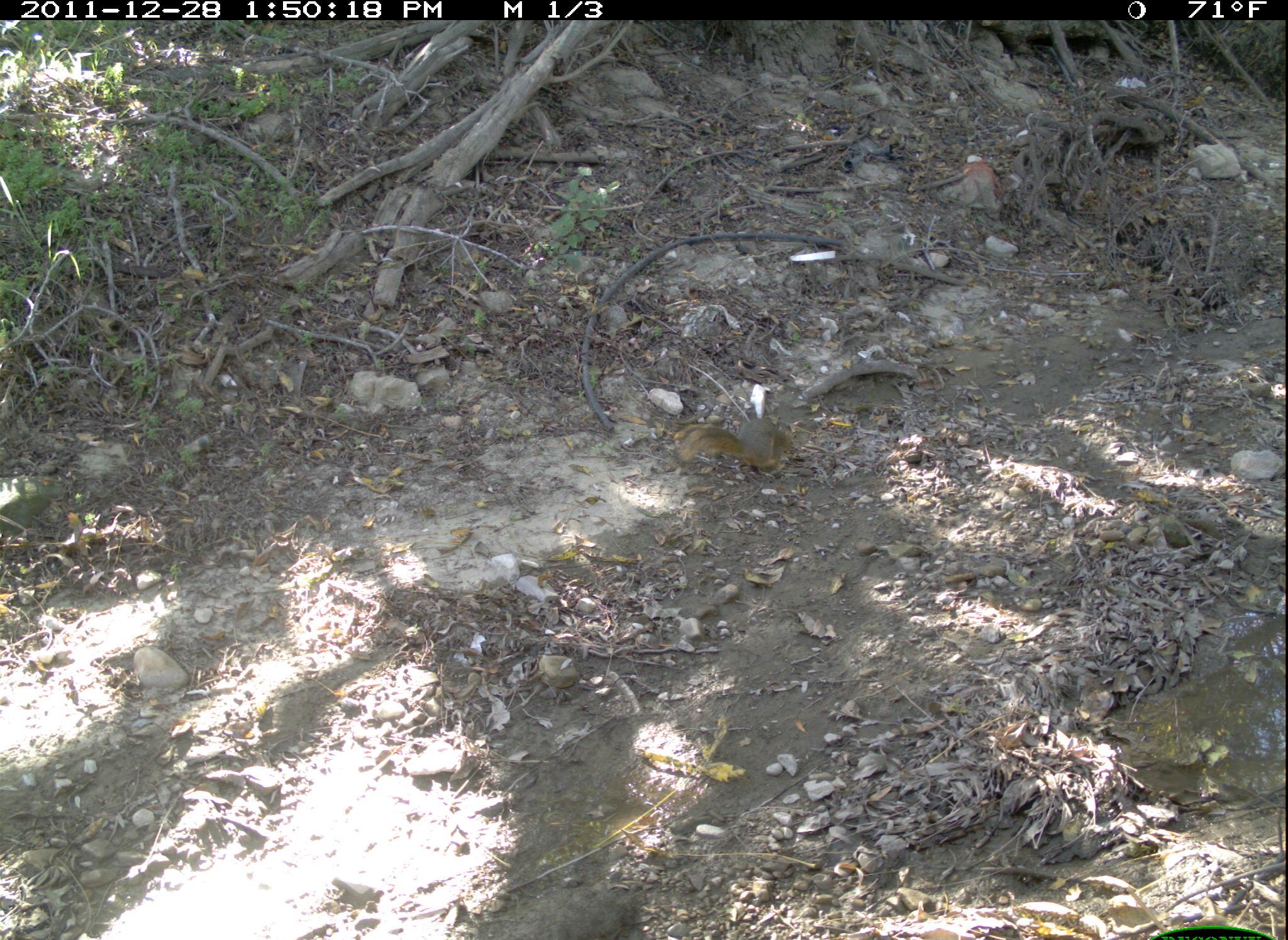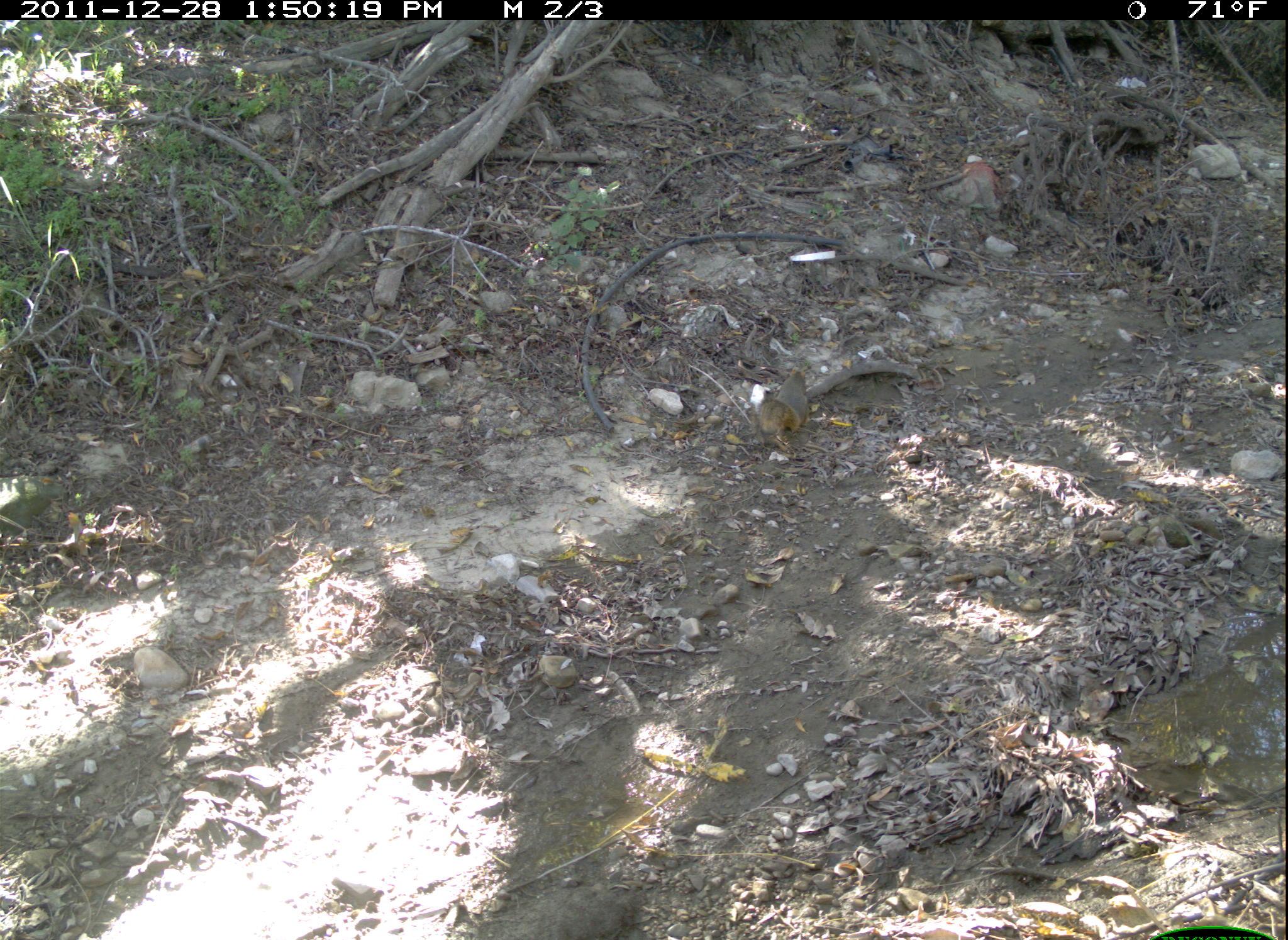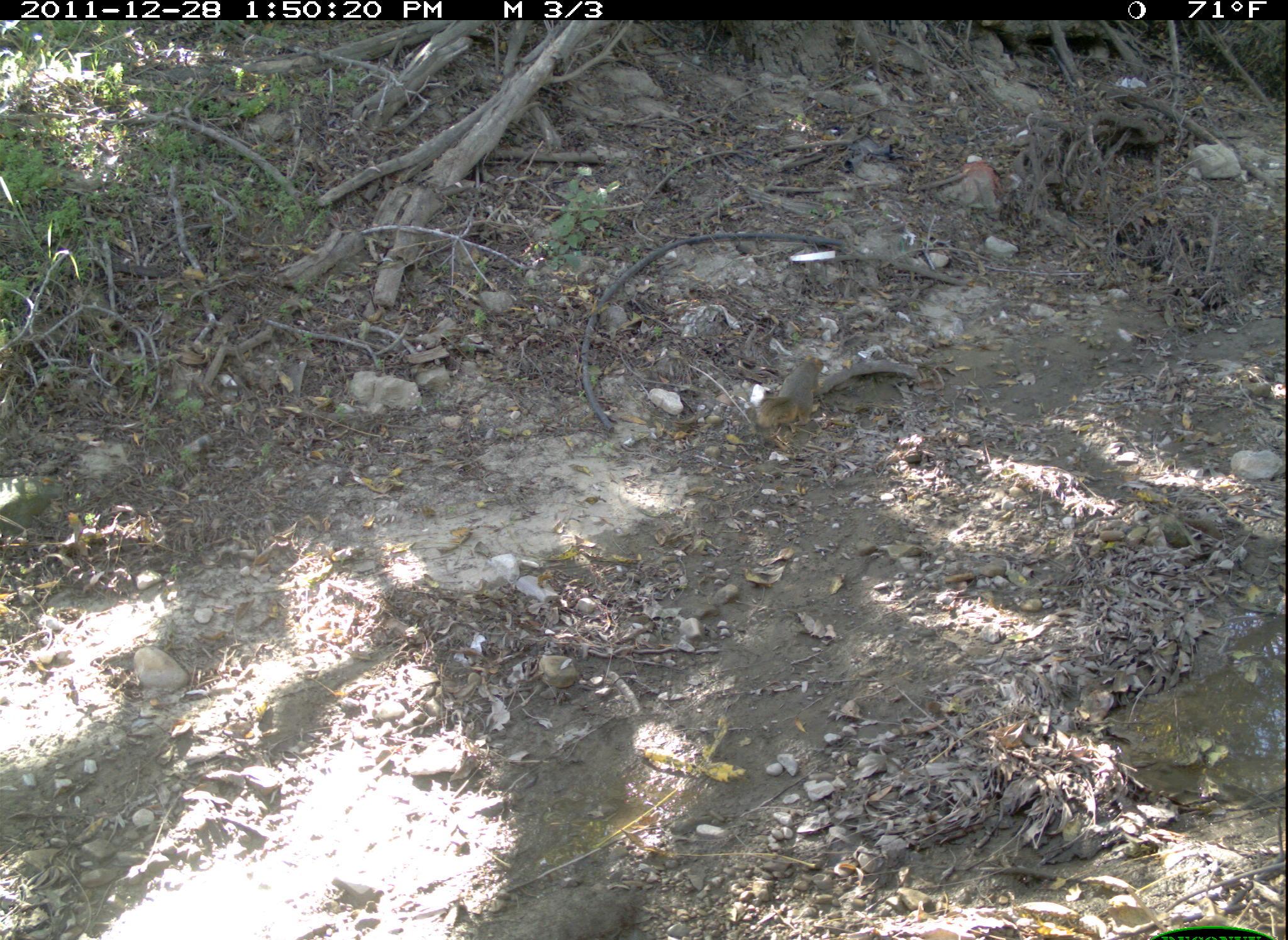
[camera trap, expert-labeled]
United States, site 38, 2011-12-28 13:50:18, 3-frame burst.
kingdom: Animalia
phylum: Chordata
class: Mammalia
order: Rodentia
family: Sciuridae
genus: Sciurus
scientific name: Sciurus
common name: squirrel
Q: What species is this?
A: Squirrel (Sciurus).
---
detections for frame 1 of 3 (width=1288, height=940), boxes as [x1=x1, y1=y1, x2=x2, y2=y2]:
squirrel: [x1=671, y1=419, x2=801, y2=476]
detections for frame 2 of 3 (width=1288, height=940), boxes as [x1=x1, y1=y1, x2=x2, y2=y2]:
squirrel: [x1=736, y1=364, x2=824, y2=456]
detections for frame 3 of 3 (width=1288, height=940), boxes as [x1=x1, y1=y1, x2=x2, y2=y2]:
squirrel: [x1=749, y1=350, x2=831, y2=439]